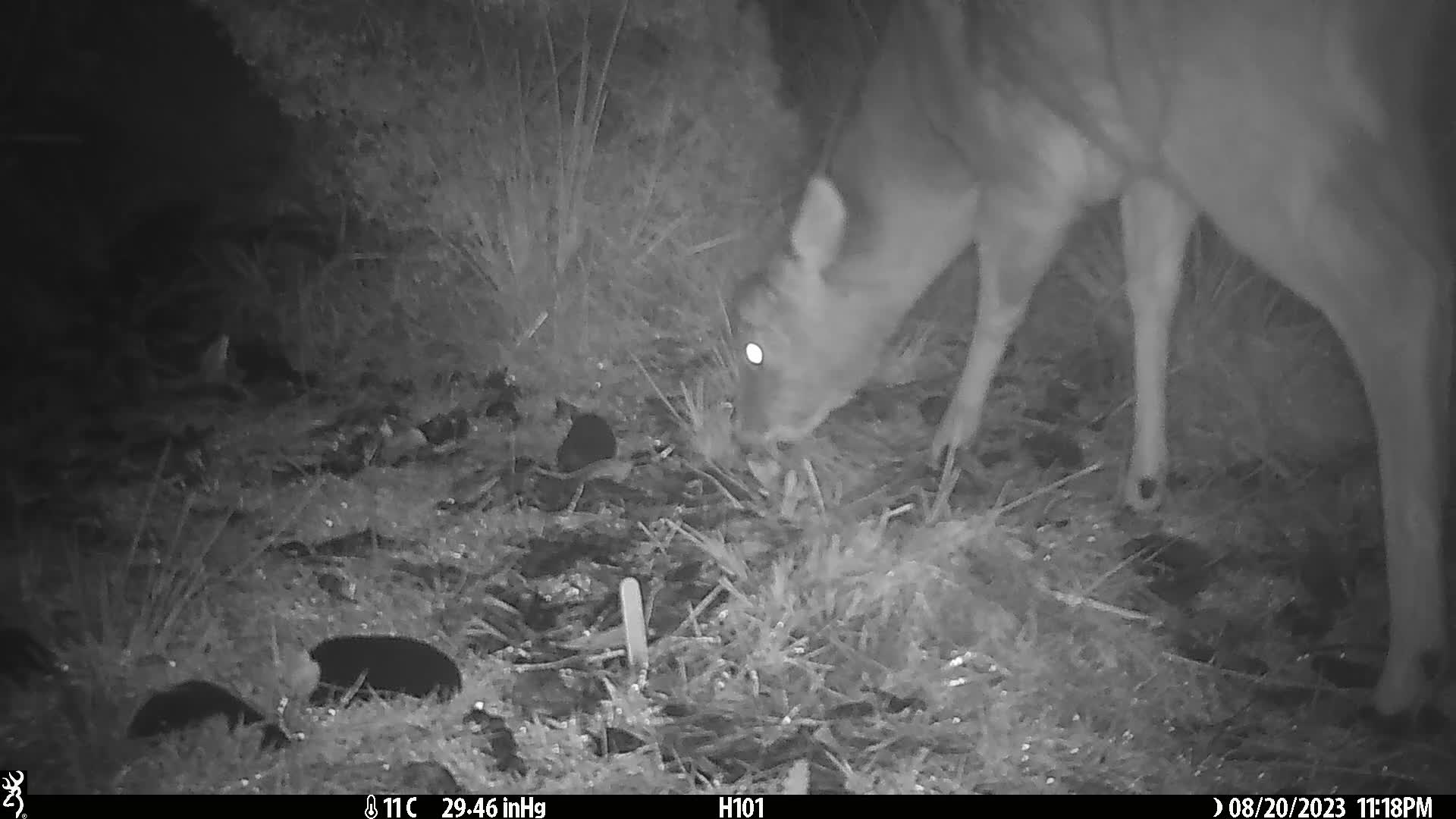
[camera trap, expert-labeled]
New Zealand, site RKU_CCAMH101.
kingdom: Animalia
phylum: Chordata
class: Mammalia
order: Artiodactyla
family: Cervidae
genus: Odocoileus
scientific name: Odocoileus virginianus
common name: white-tailed deer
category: white tailed deer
White tailed deer (white-tailed deer) (Odocoileus virginianus).